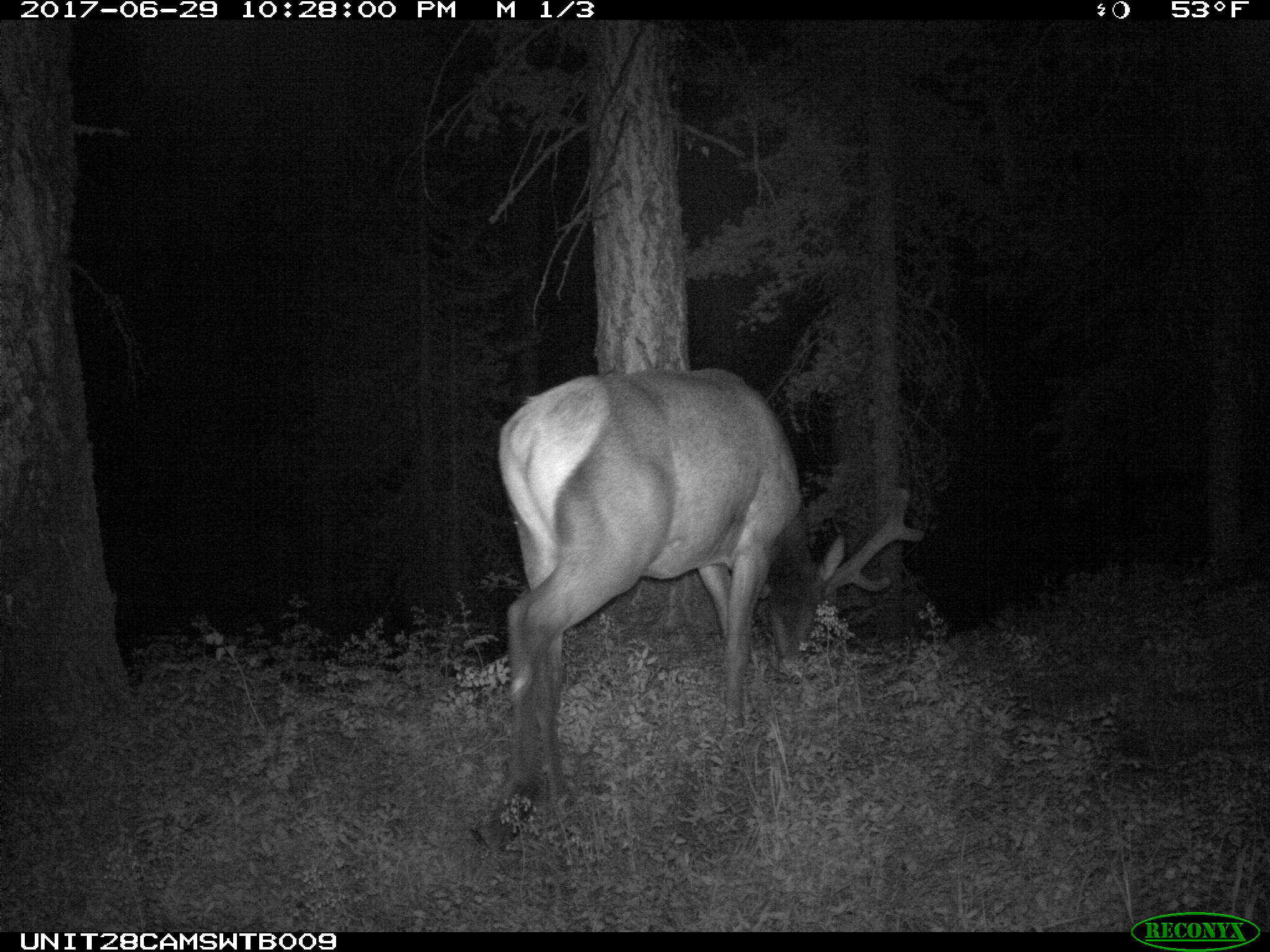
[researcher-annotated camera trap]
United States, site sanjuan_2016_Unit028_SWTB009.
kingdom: Animalia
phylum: Chordata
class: Mammalia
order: Artiodactyla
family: Cervidae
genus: Cervus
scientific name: Cervus elaphus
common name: red deer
Cervus elaphus (red deer).